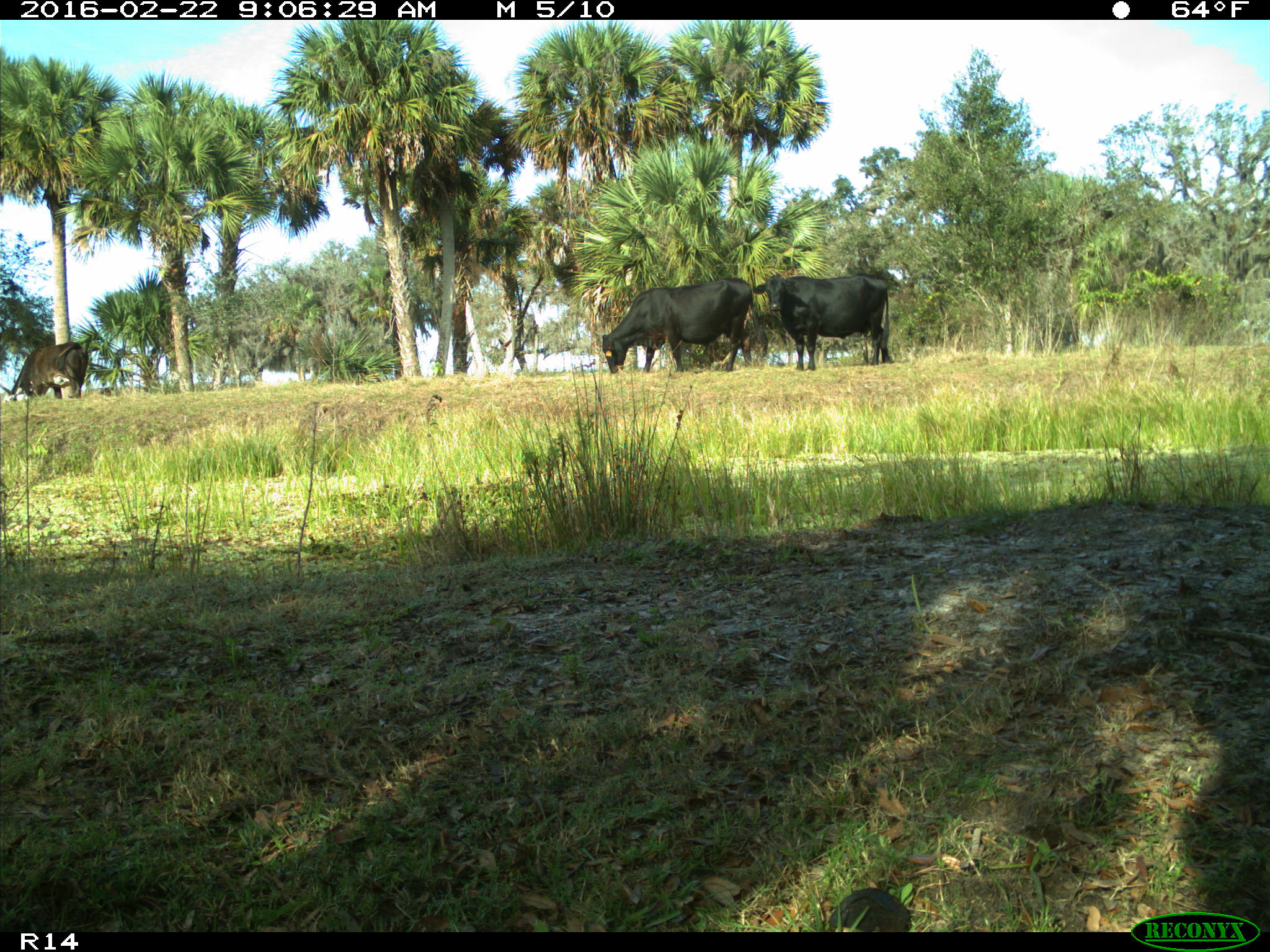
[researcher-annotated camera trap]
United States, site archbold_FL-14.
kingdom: Animalia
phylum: Chordata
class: Mammalia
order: Artiodactyla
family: Bovidae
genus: Bos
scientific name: Bos taurus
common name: domestic cow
Bos taurus (domestic cow).